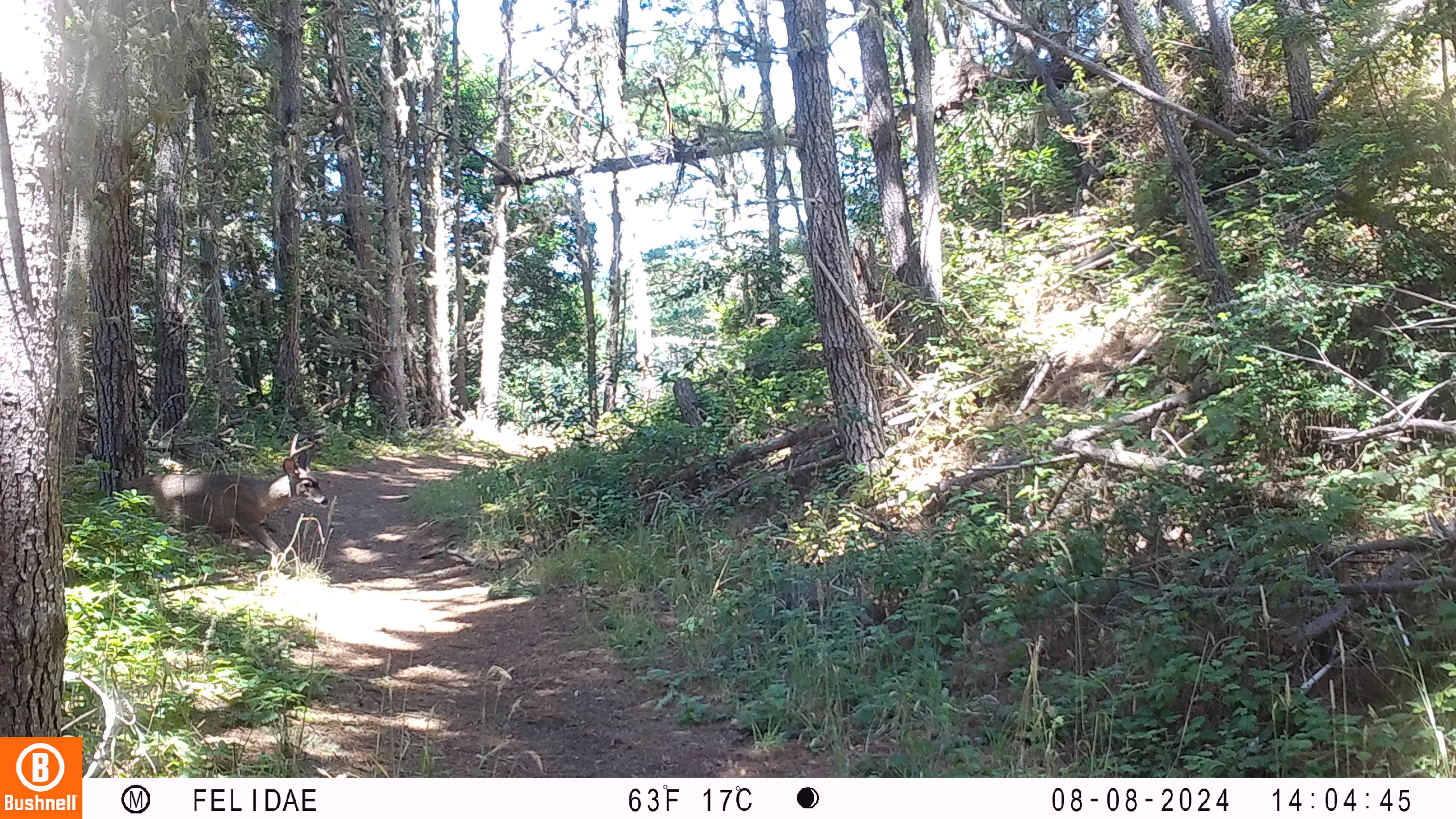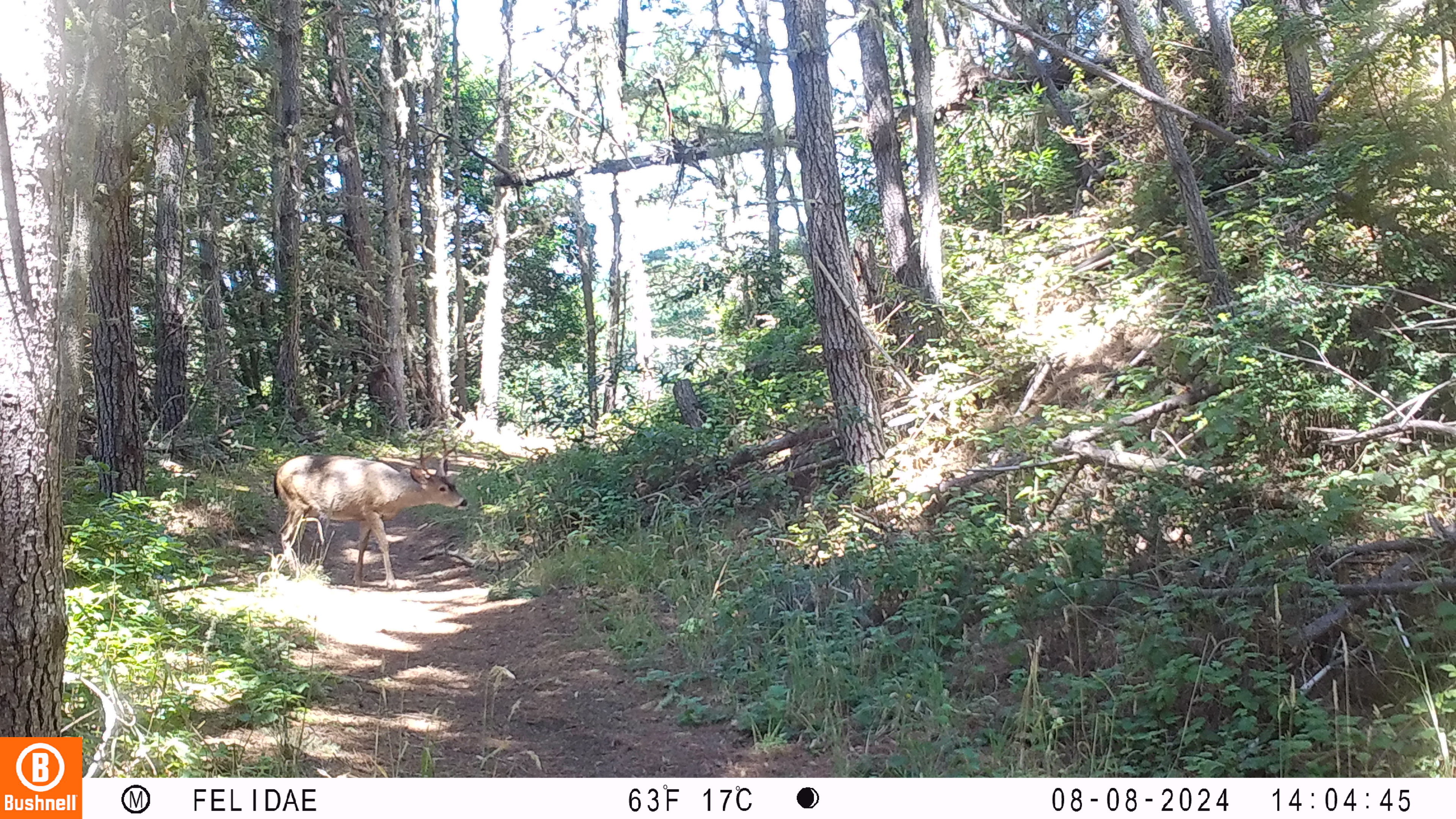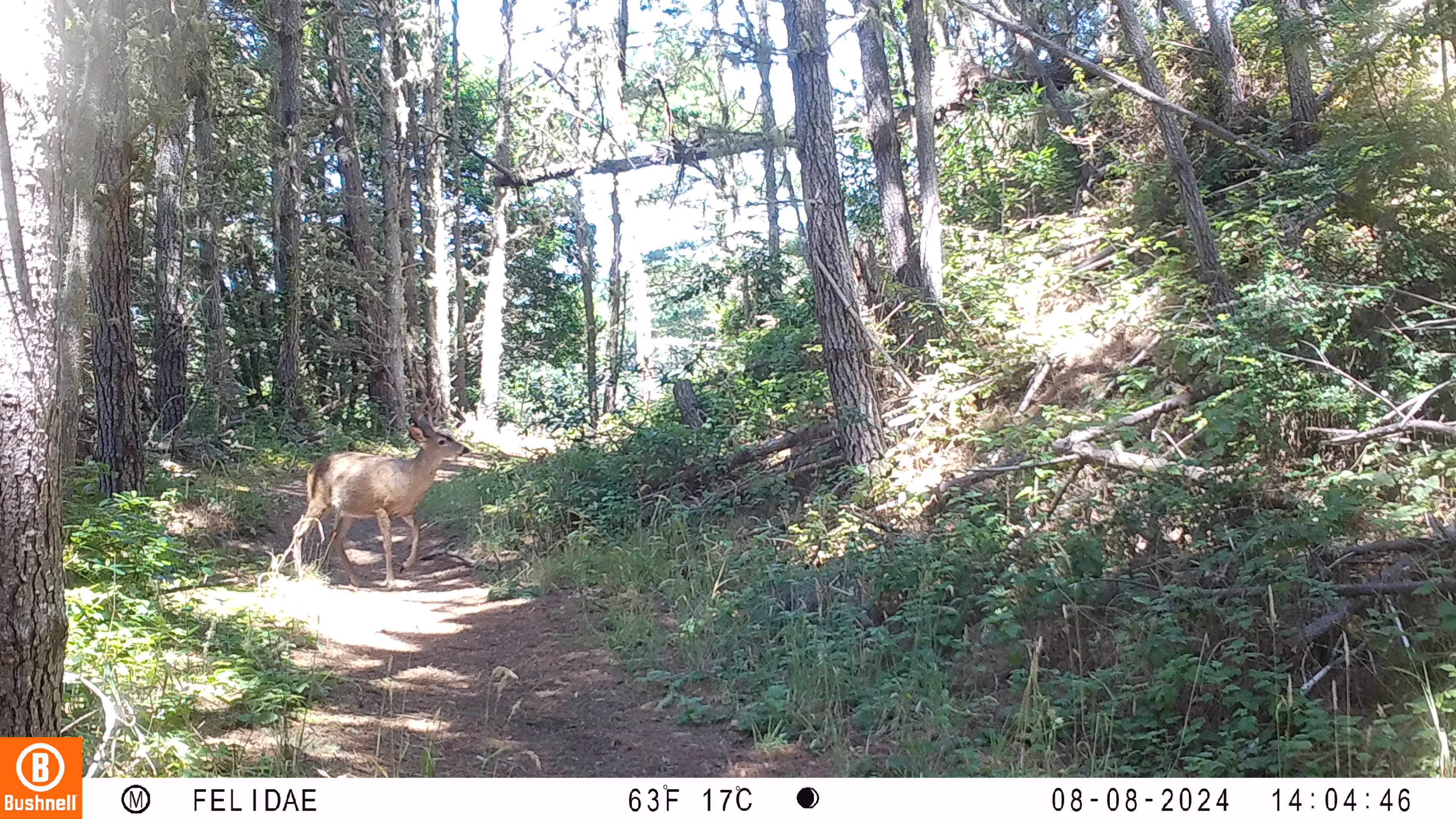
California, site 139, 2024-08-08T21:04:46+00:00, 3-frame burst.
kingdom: Animalia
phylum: Chordata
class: Mammalia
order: Artiodactyla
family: Cervidae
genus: Odocoileus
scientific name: Odocoileus hemionus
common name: mule deer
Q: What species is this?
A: Mule deer (Odocoileus hemionus).